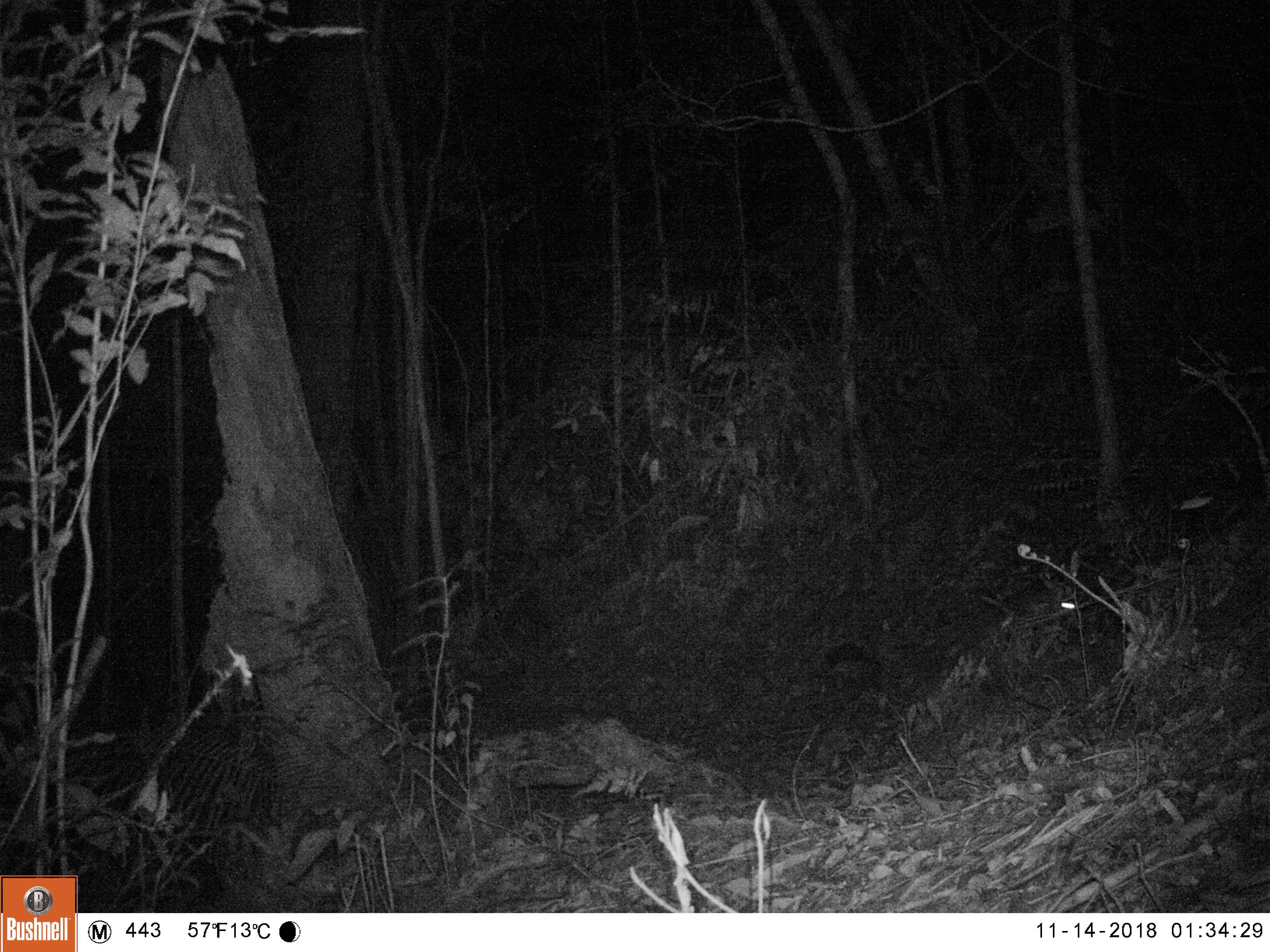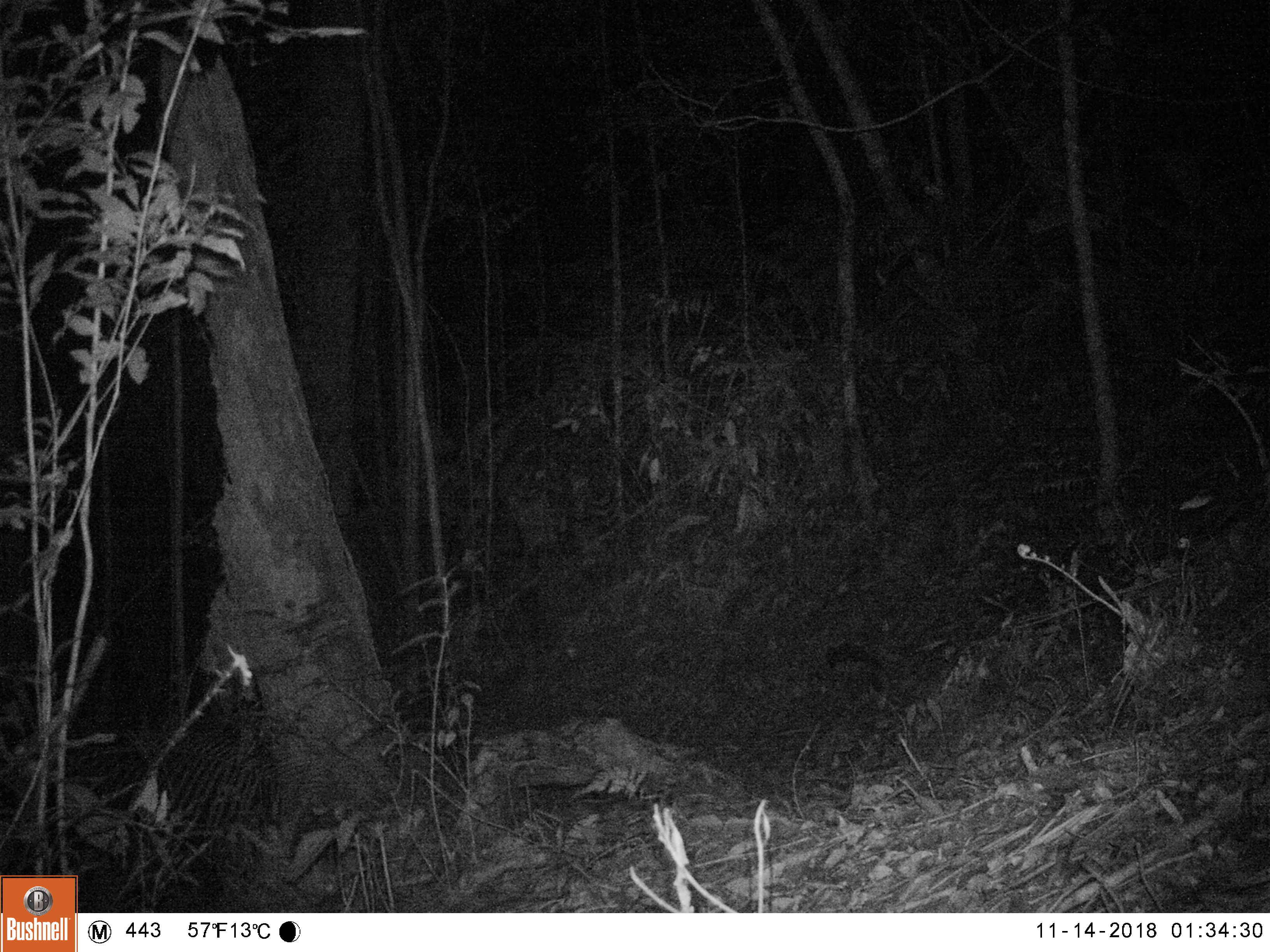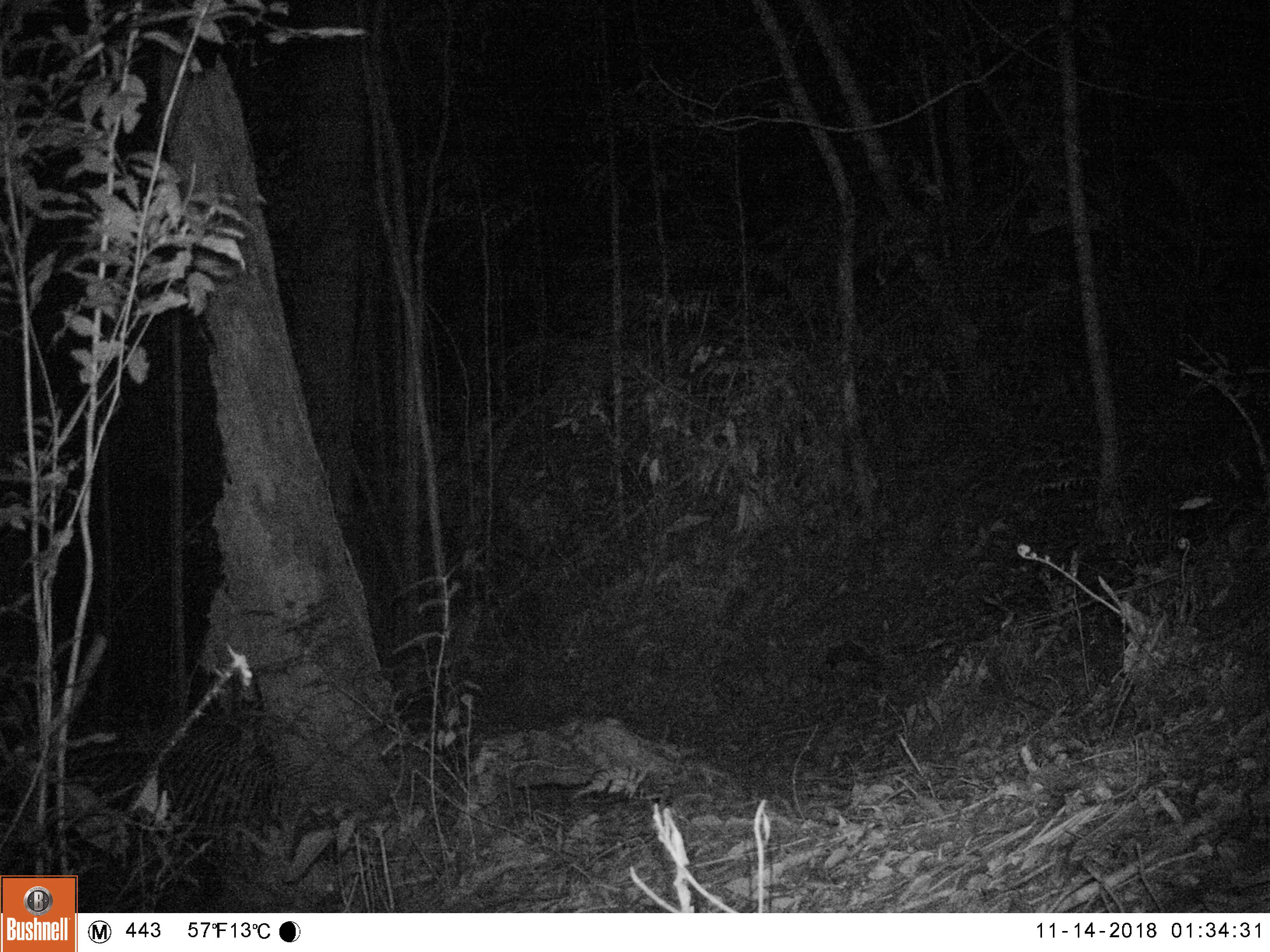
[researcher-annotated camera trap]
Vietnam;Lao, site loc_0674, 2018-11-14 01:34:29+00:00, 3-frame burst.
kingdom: Animalia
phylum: Chordata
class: Mammalia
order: Rodentia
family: Muridae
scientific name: Muridae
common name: old-world mice and rats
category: unidentified murid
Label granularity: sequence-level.